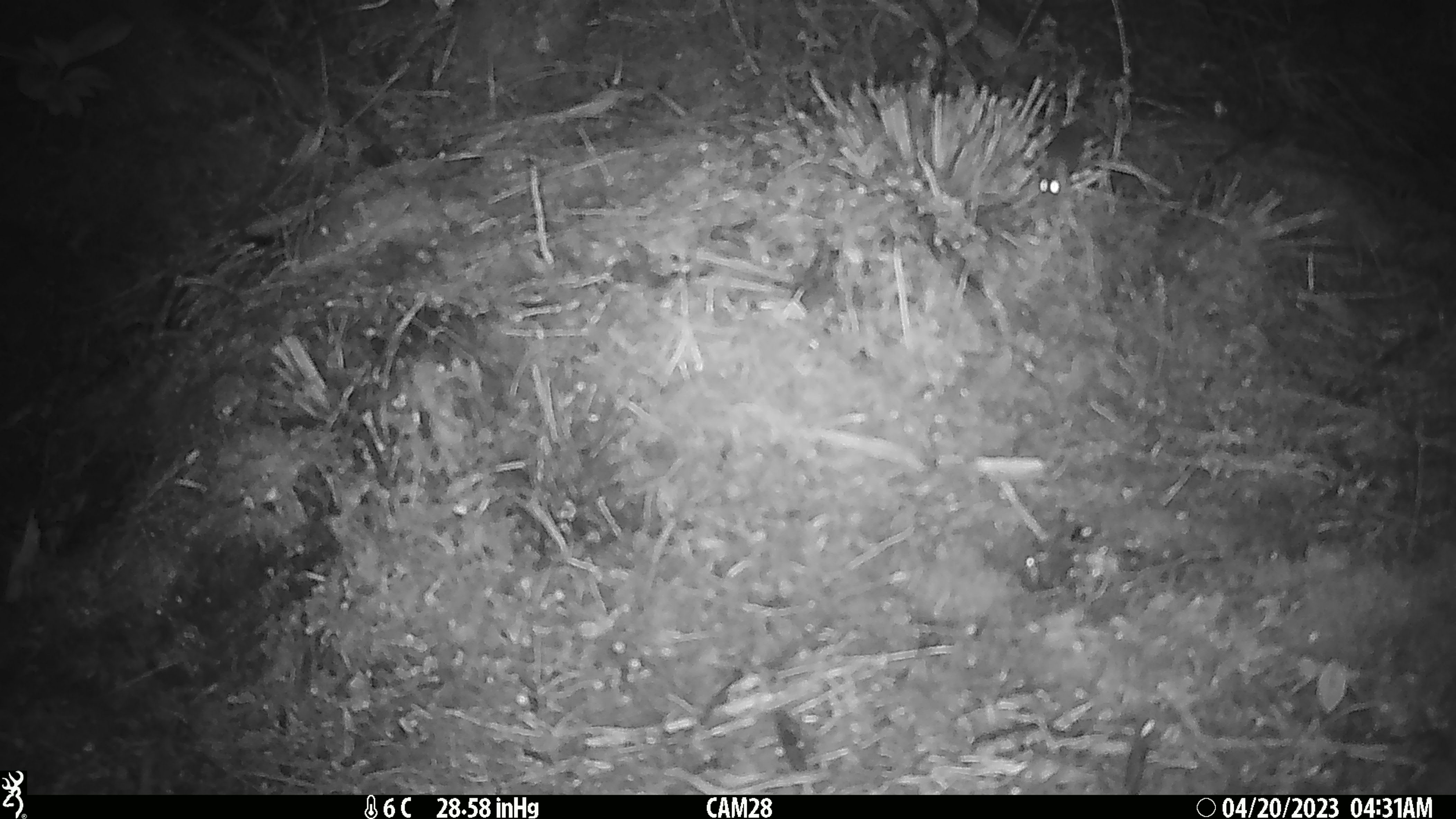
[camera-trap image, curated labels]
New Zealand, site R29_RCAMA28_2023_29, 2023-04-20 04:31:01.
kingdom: Animalia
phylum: Chordata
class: Mammalia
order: Rodentia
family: Muridae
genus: Mus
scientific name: Mus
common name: mouse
Mouse (Mus).